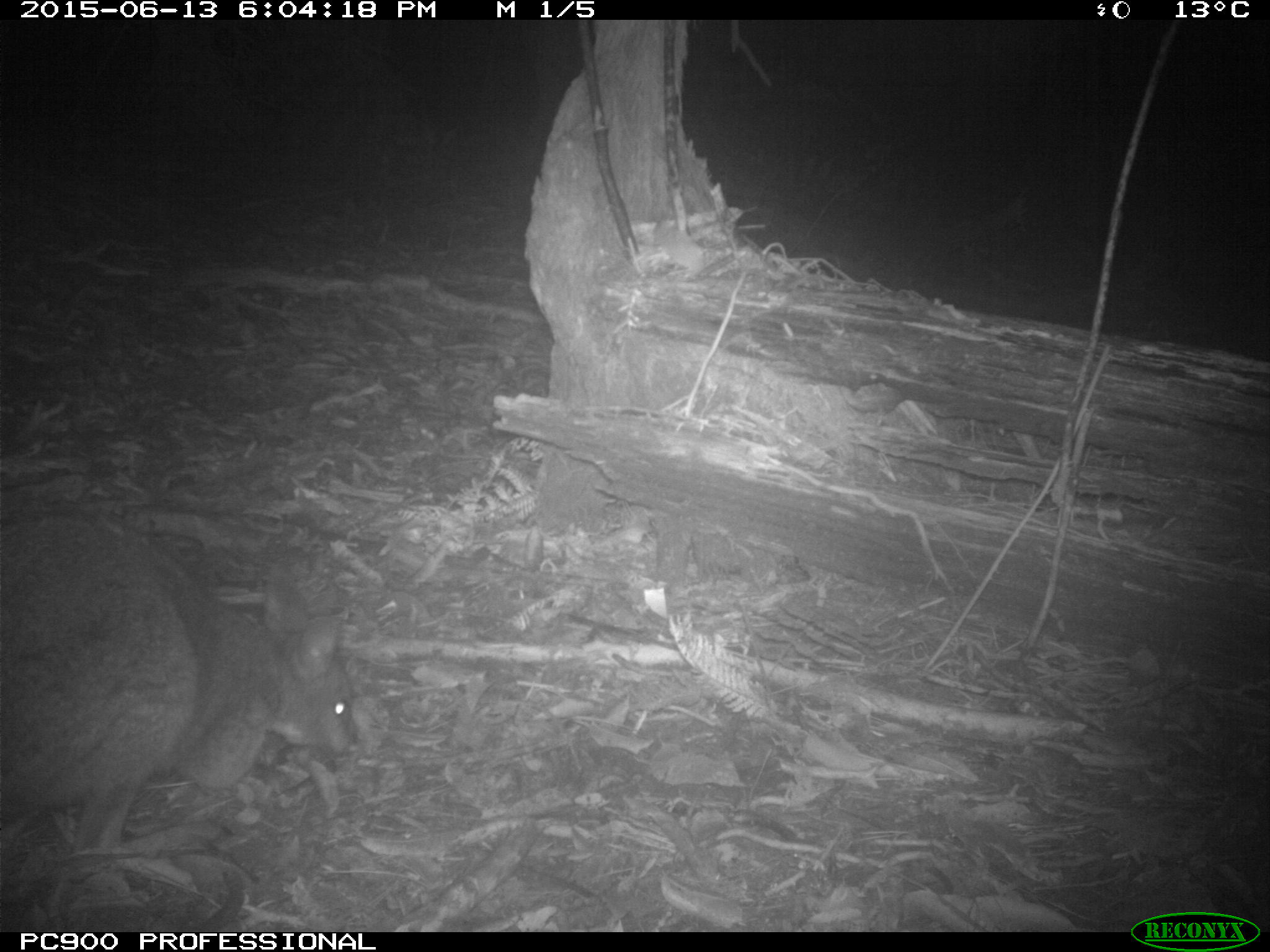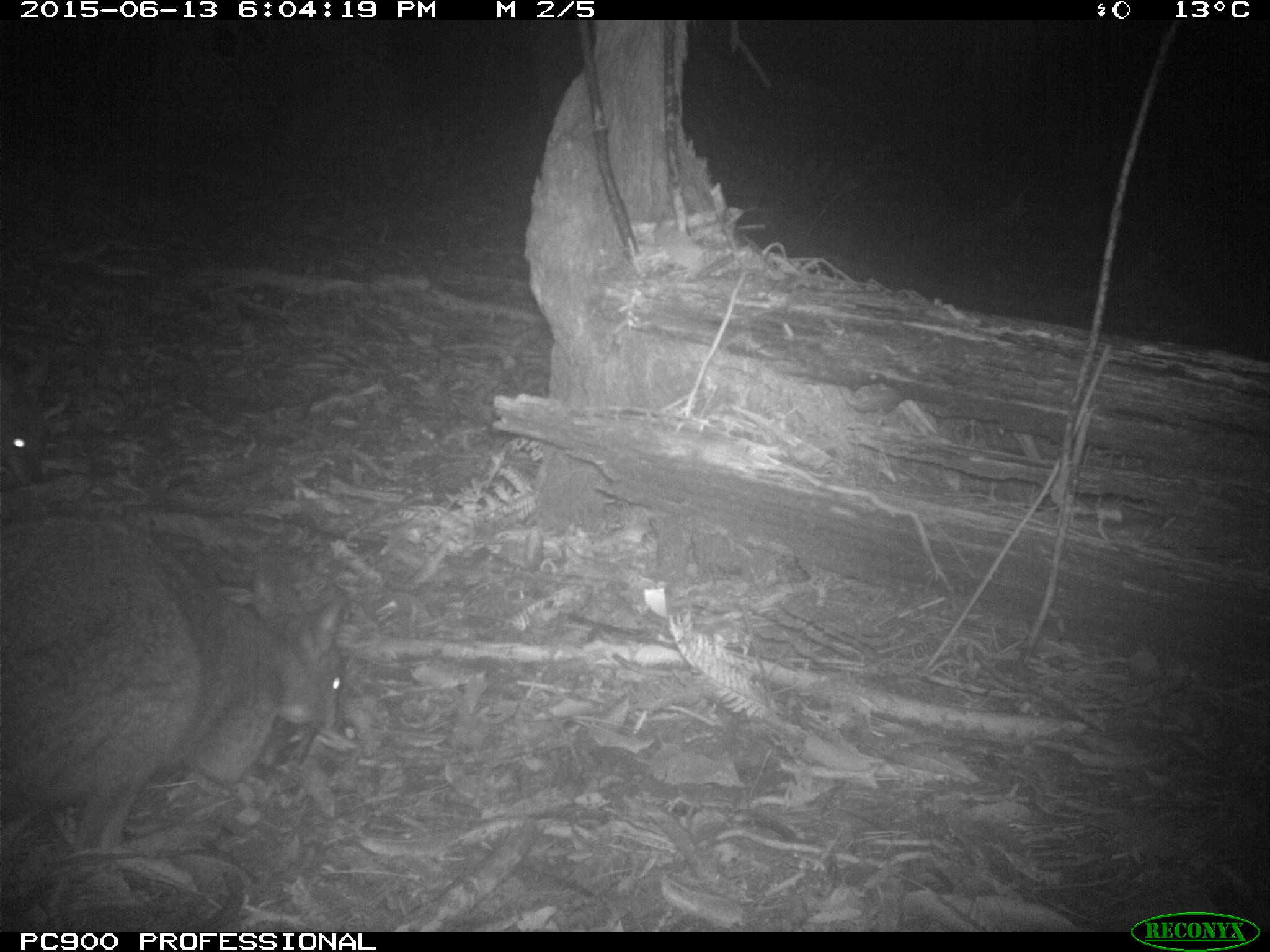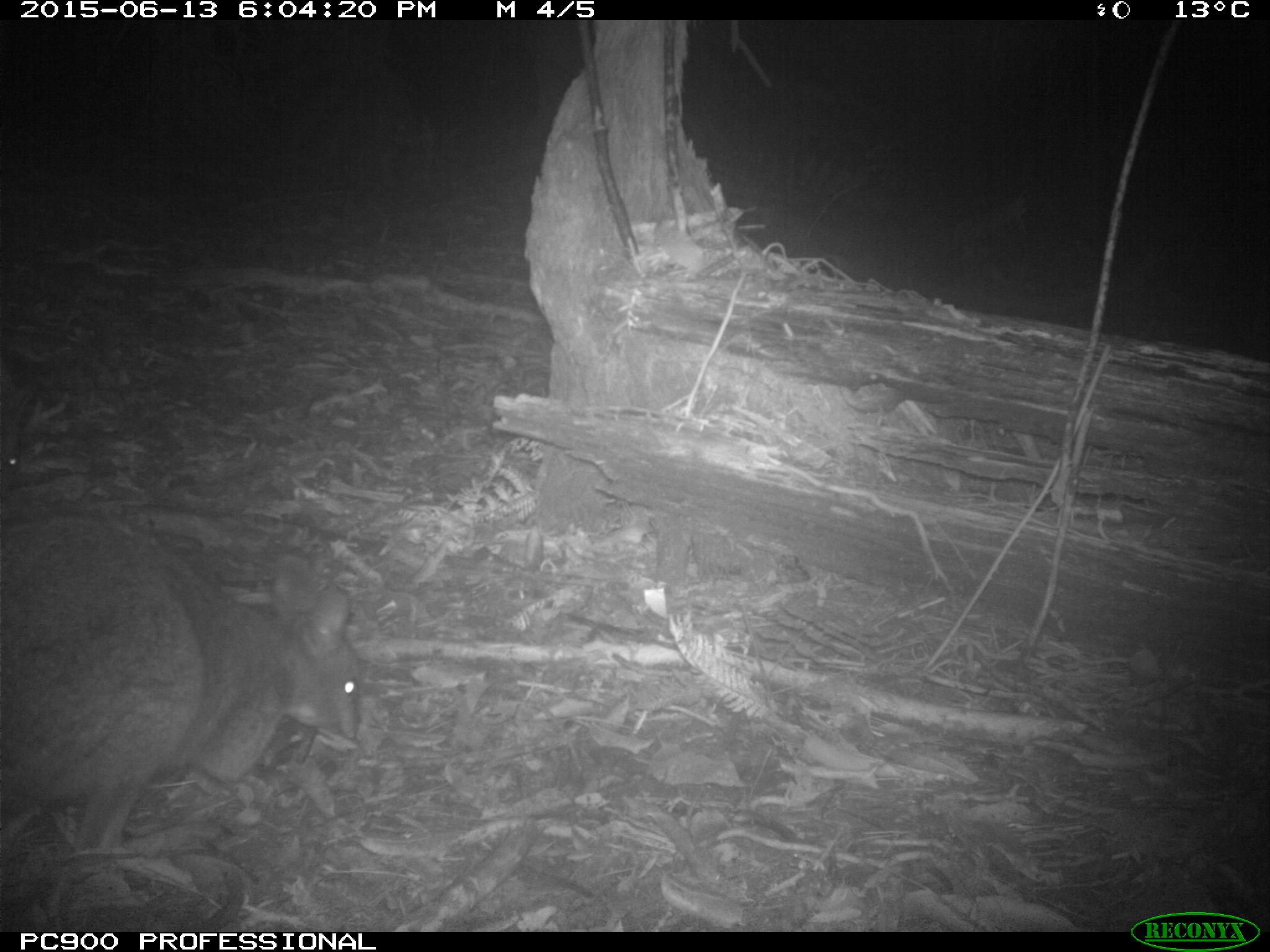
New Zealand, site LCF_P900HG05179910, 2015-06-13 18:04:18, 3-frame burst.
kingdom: Animalia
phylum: Chordata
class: Mammalia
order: Diprotodontia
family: Macropodidae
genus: Notamacropus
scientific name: Notamacropus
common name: wallaby